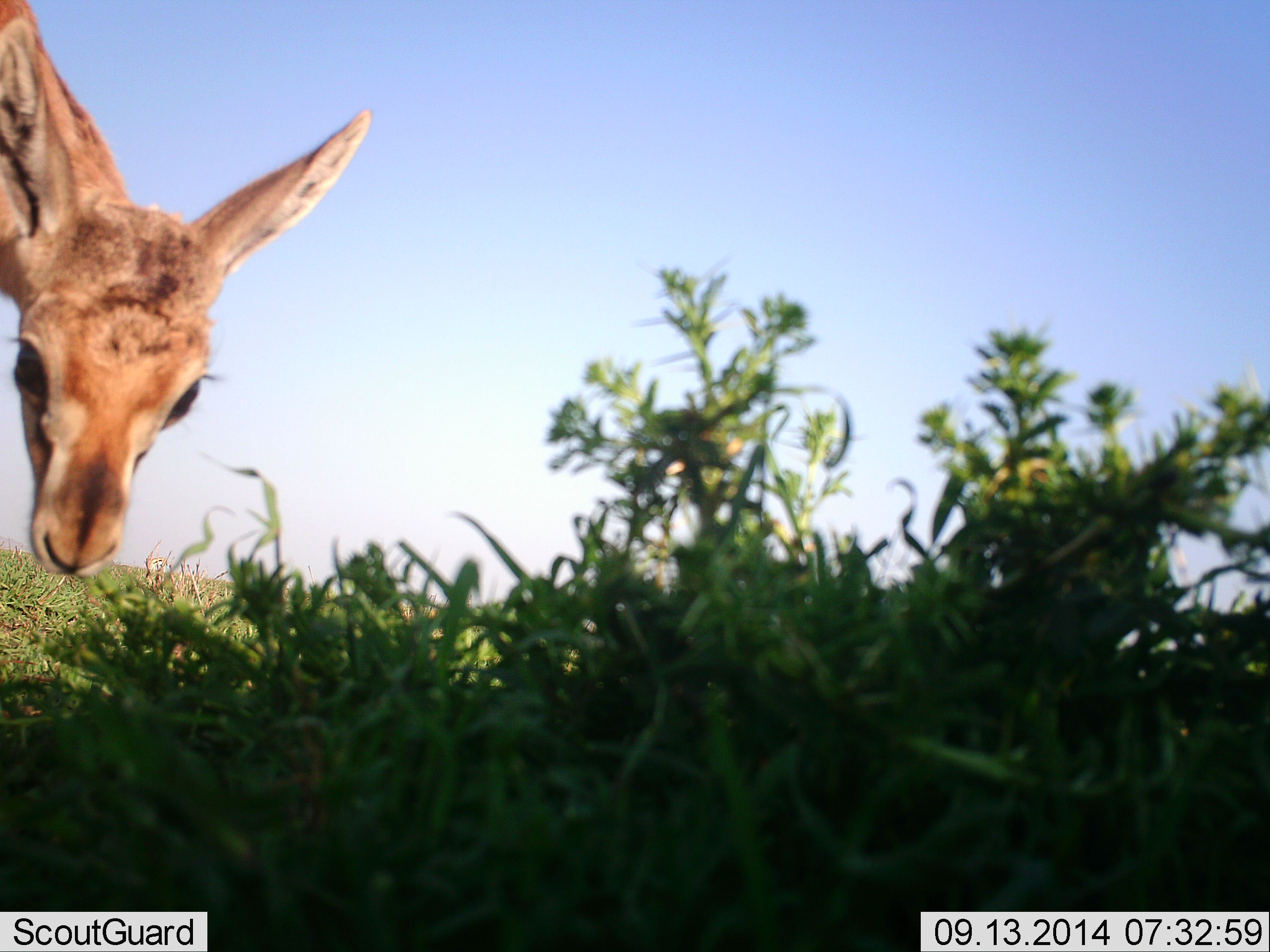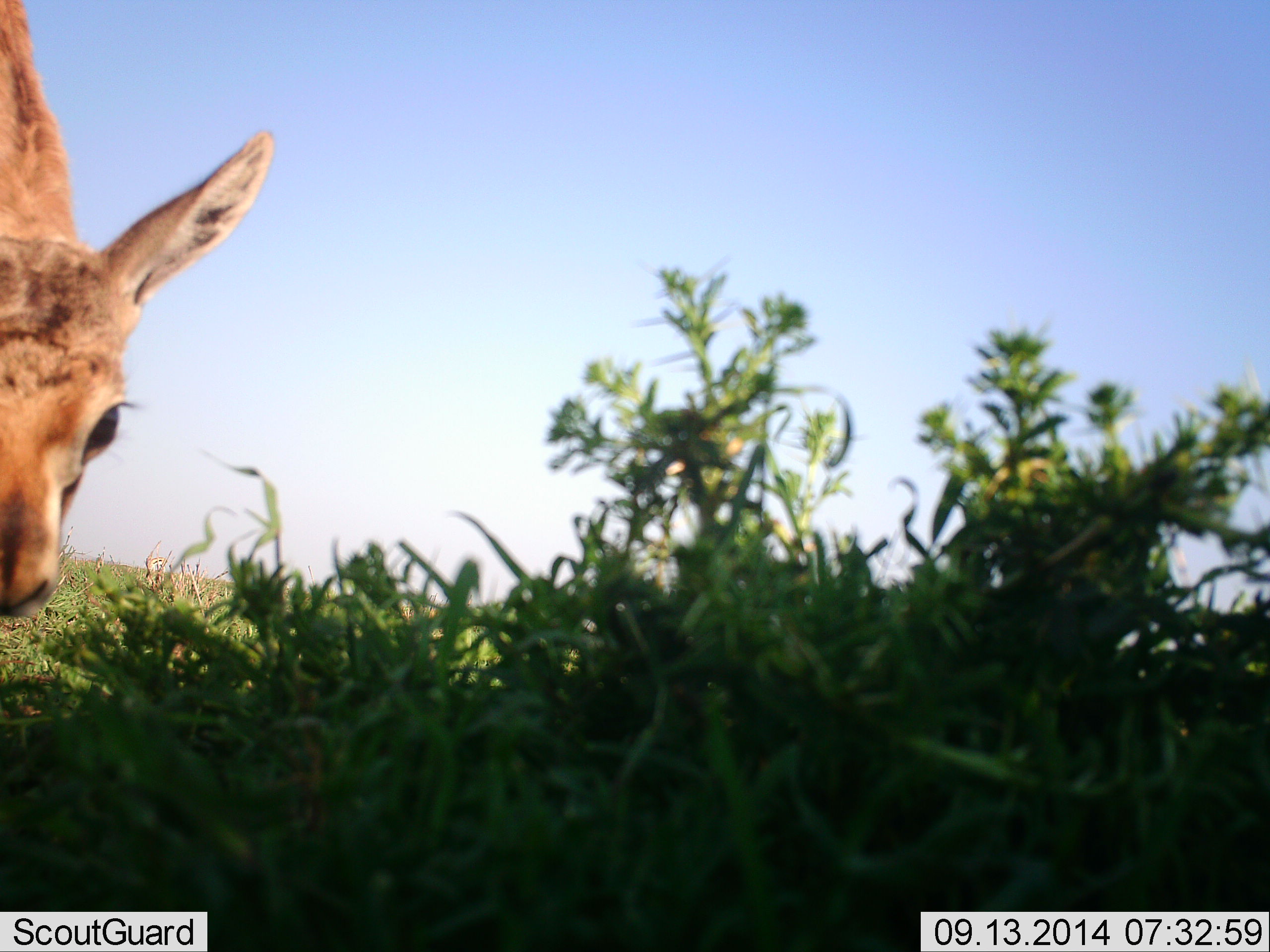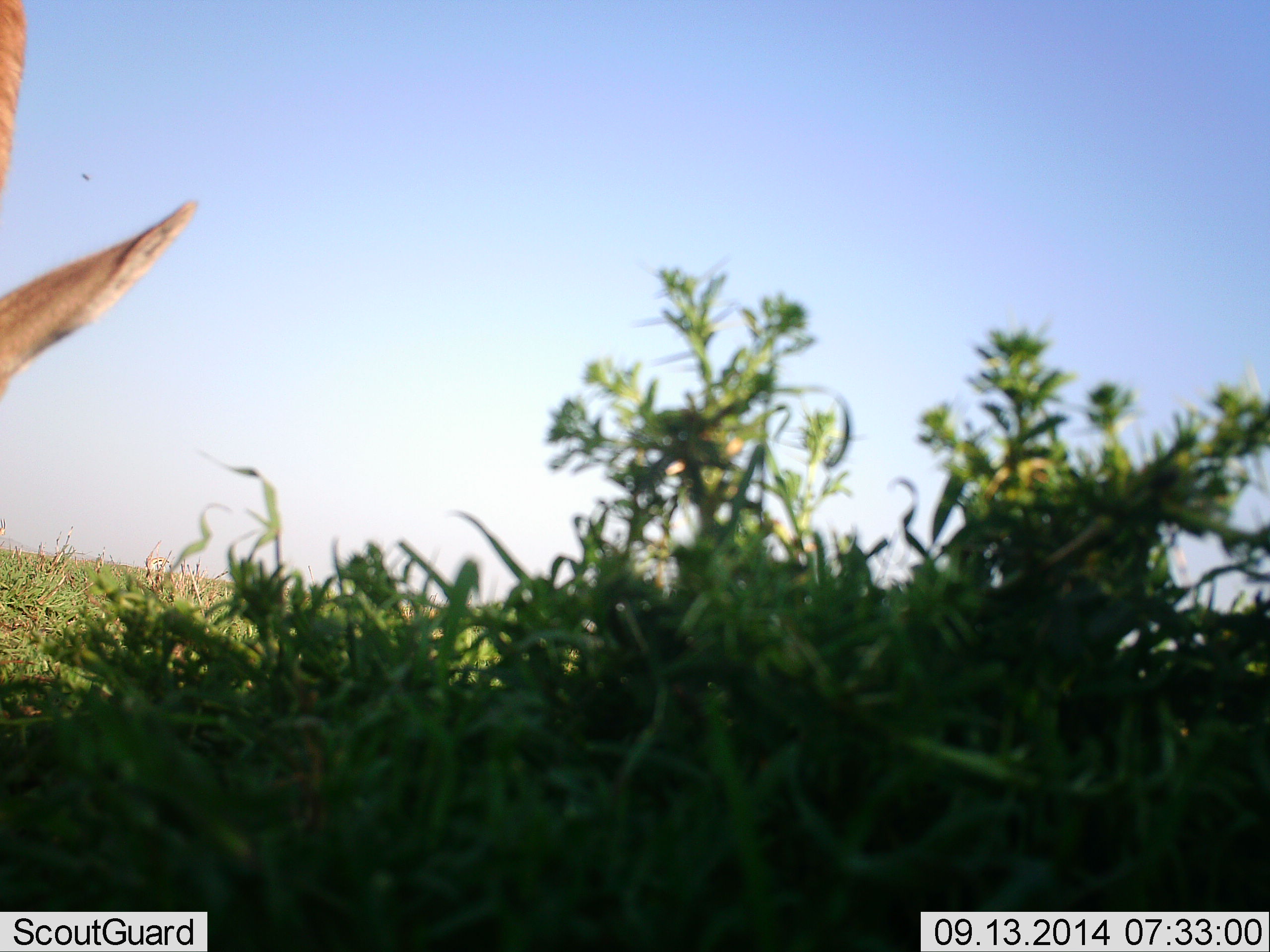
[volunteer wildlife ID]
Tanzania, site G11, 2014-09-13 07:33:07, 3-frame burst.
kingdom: Animalia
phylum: Chordata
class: Mammalia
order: Artiodactyla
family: Bovidae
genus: Eudorcas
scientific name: Eudorcas thomsonii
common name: thomson's gazelle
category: gazellethomsons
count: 1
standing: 56%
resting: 0%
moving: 22%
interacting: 11%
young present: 33%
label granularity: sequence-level